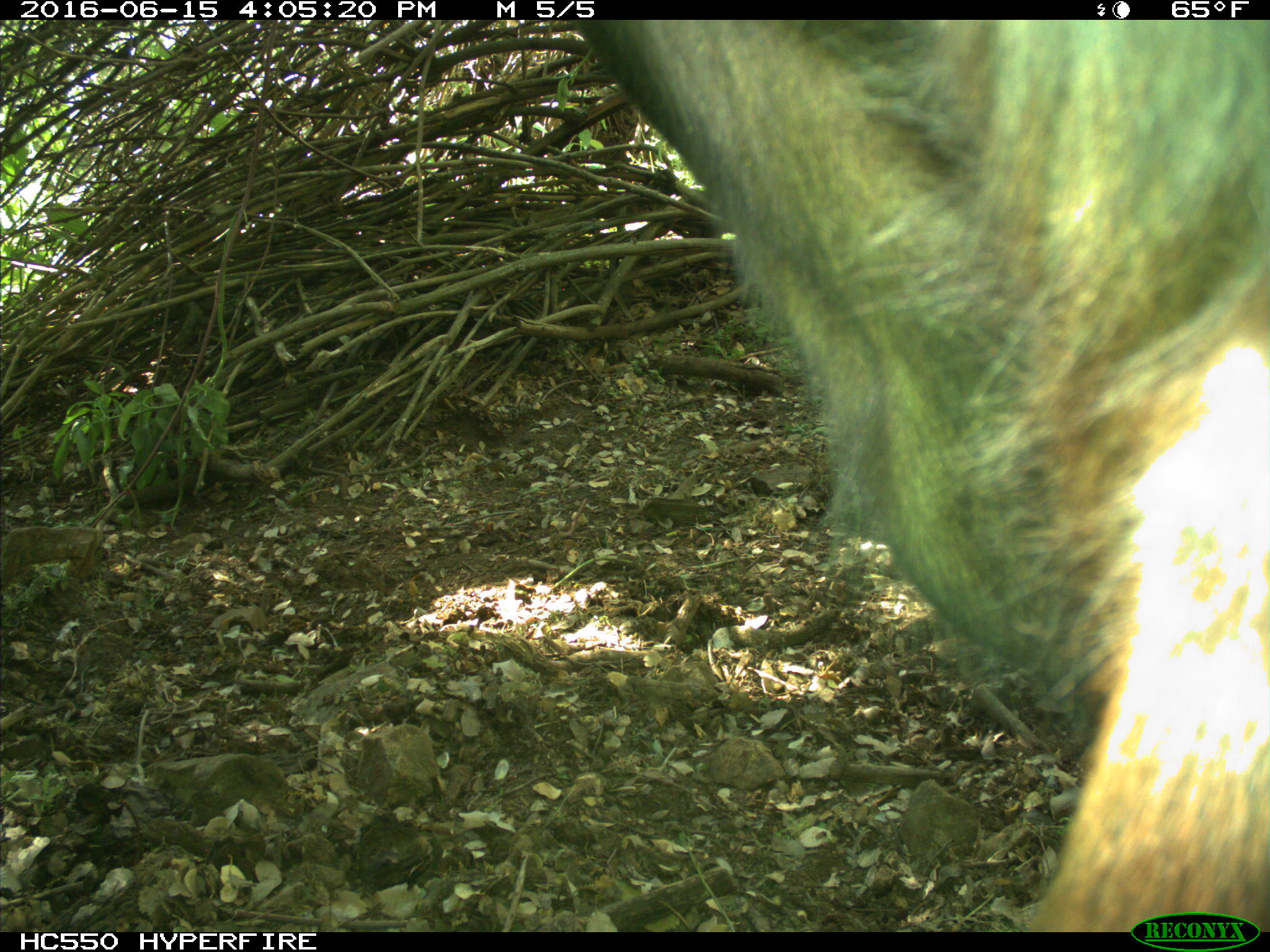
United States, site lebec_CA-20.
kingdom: Animalia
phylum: Chordata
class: Mammalia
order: Artiodactyla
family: Bovidae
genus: Bos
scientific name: Bos taurus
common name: domestic cow